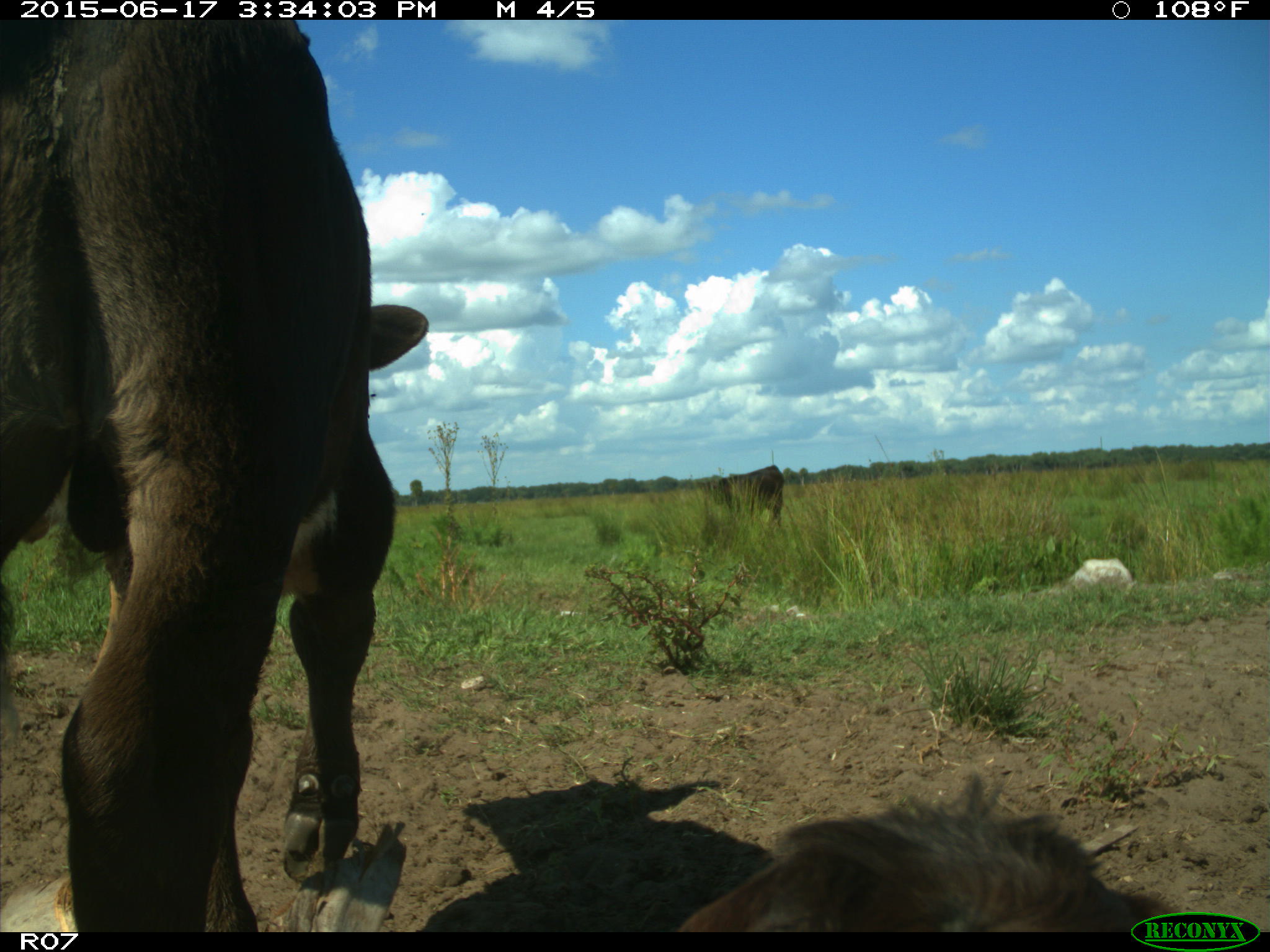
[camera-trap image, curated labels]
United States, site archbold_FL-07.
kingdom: Animalia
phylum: Chordata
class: Mammalia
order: Artiodactyla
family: Bovidae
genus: Bos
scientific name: Bos taurus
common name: domestic cow